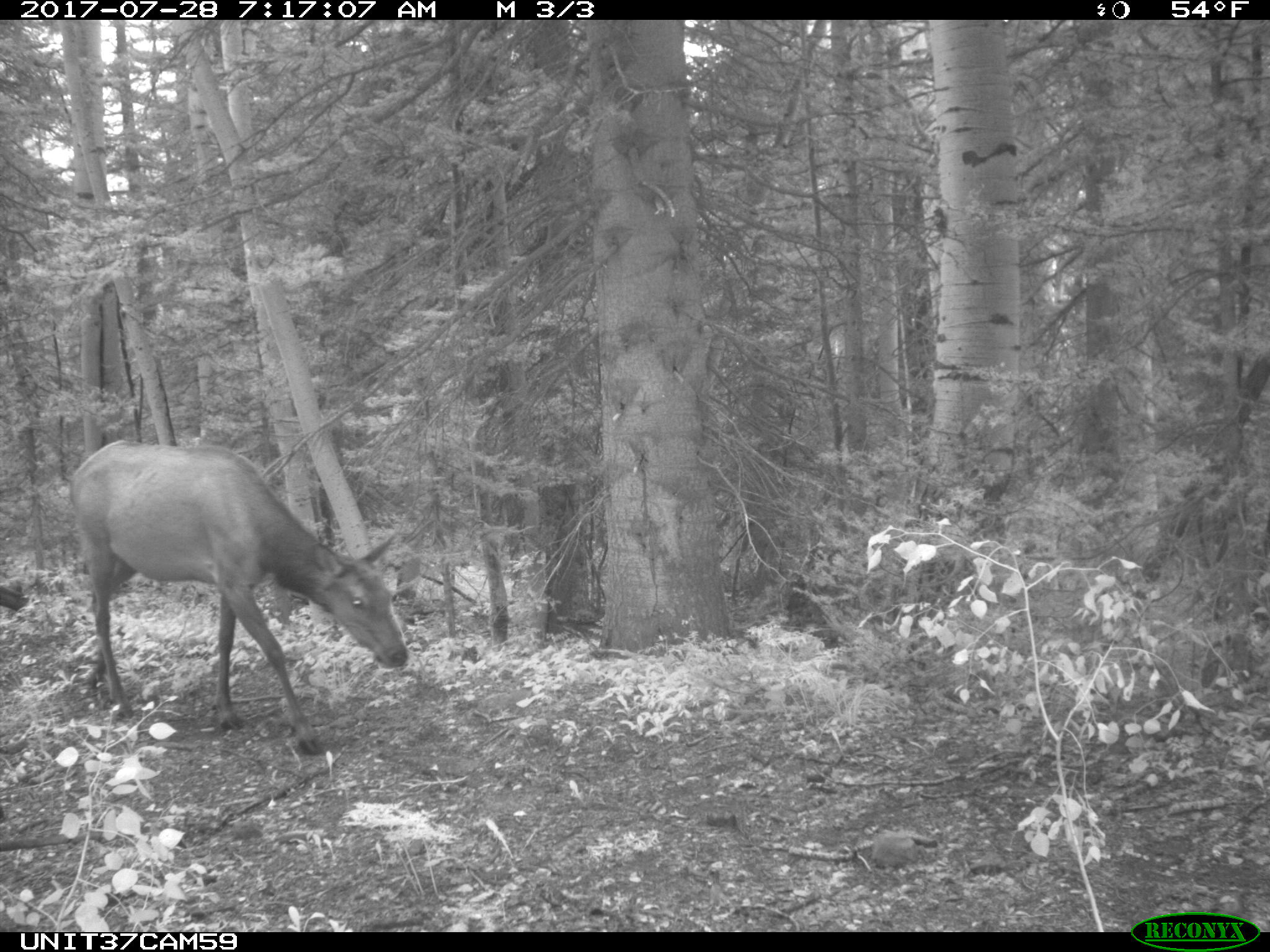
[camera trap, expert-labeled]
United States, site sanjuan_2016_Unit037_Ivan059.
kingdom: Animalia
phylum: Chordata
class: Mammalia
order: Artiodactyla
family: Cervidae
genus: Cervus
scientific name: Cervus elaphus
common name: red deer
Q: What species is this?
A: Cervus elaphus (red deer).